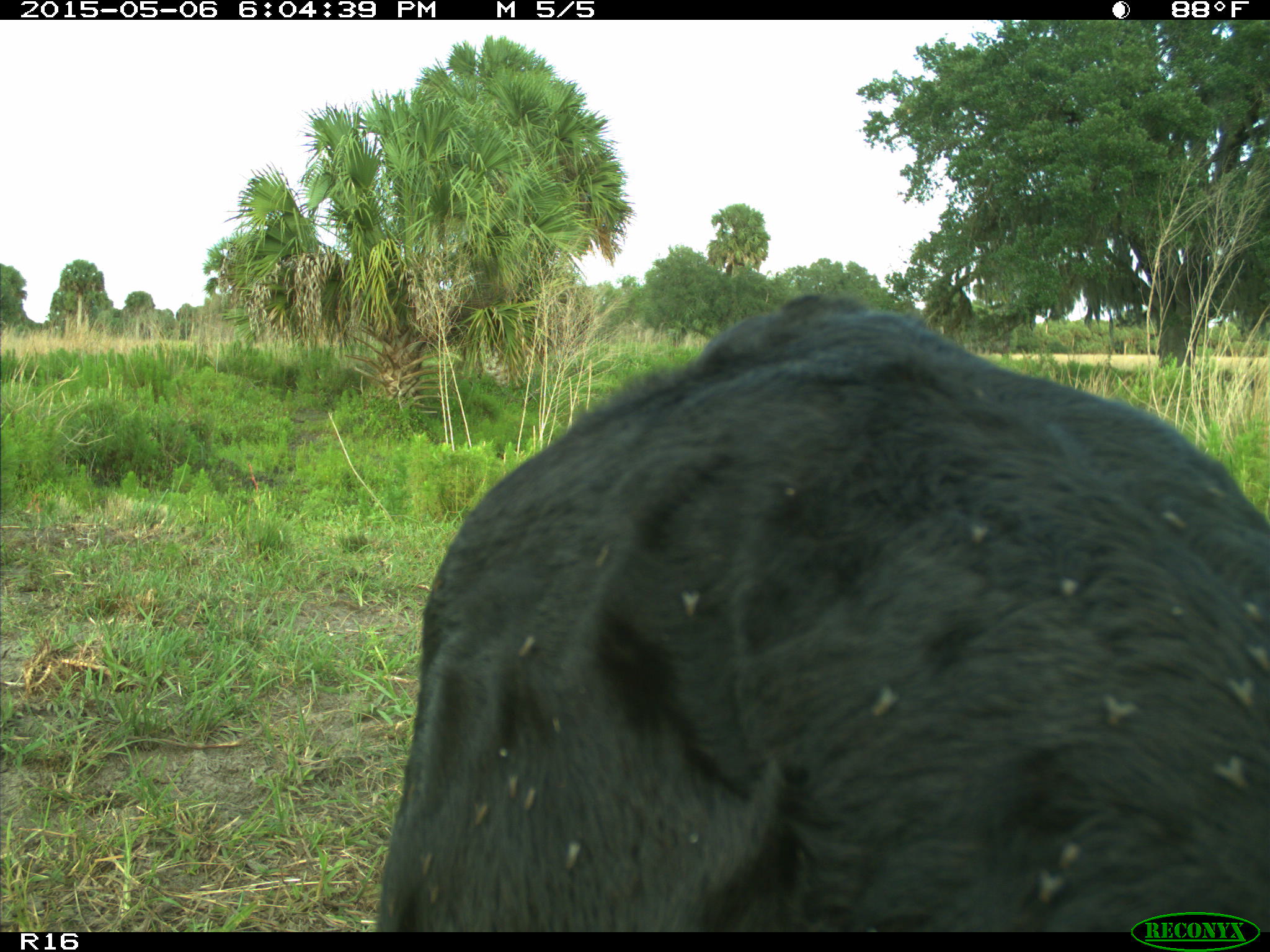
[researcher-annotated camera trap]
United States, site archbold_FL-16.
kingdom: Animalia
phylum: Chordata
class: Mammalia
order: Artiodactyla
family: Bovidae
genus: Bos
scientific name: Bos taurus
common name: domestic cow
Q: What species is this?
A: Bos taurus (domestic cow).